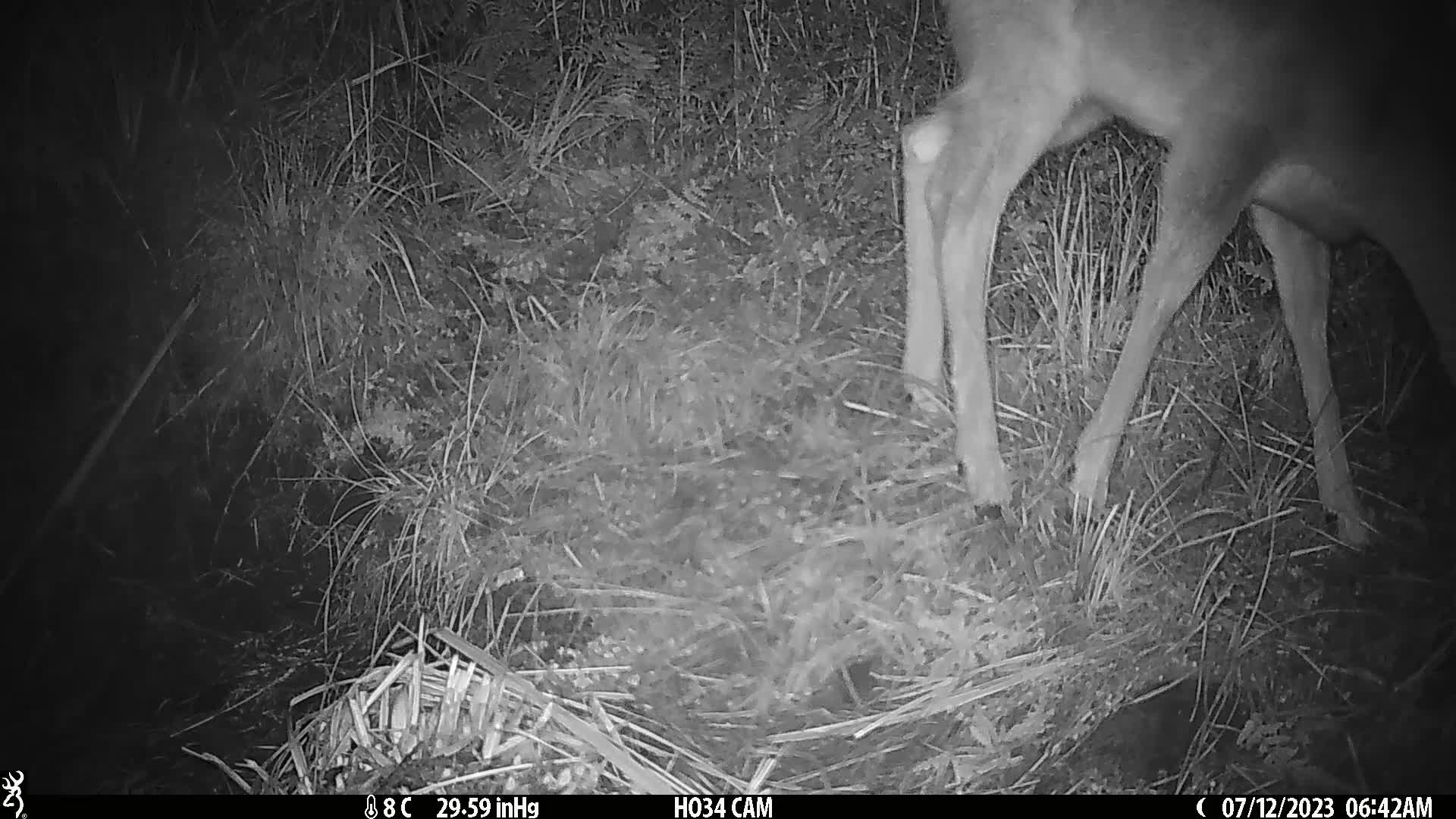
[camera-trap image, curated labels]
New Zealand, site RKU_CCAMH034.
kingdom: Animalia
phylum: Chordata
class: Mammalia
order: Artiodactyla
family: Cervidae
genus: Odocoileus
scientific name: Odocoileus virginianus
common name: white-tailed deer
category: white tailed deer